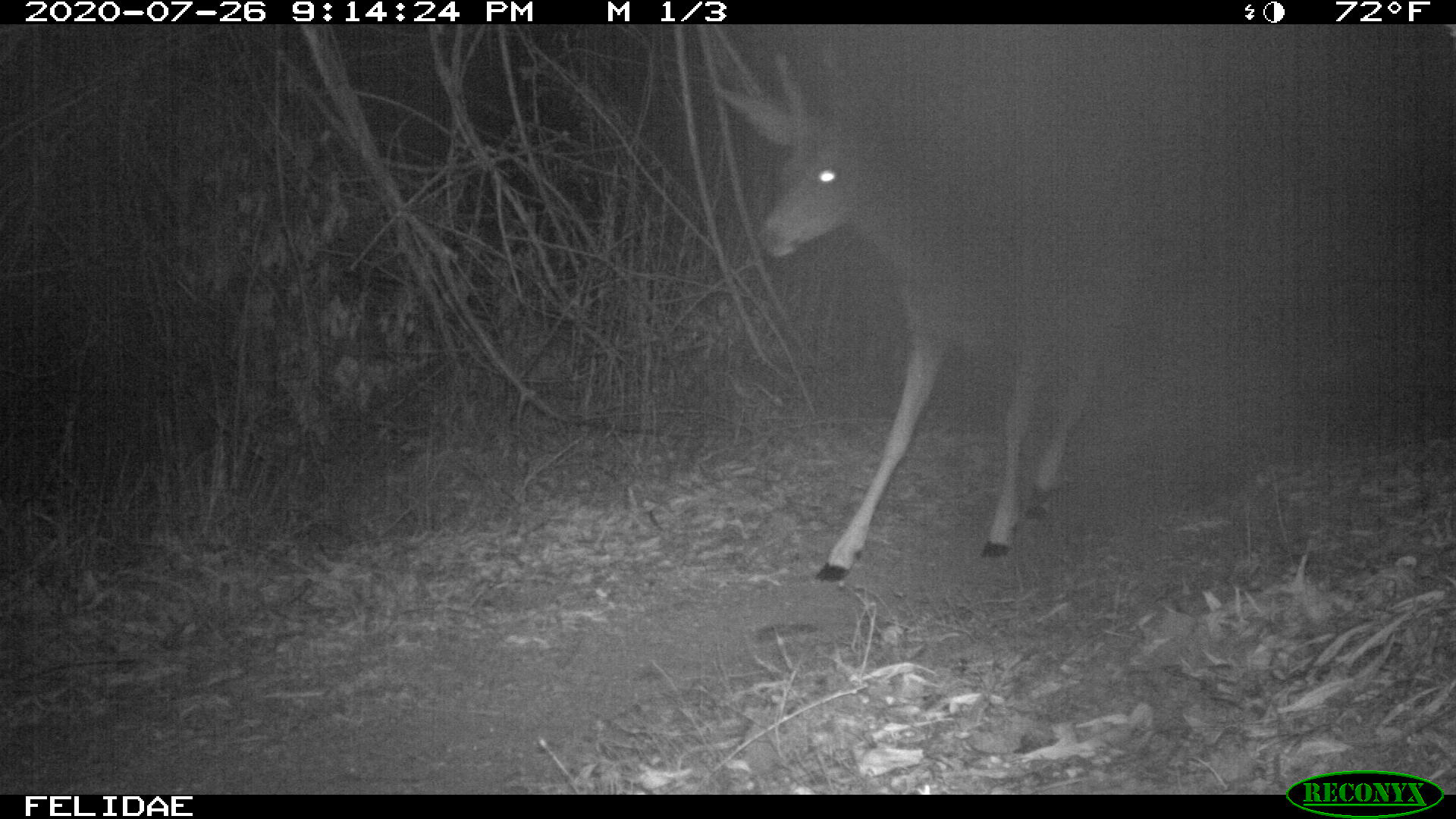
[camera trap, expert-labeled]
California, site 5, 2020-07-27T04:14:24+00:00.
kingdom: Animalia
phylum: Chordata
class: Mammalia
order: Artiodactyla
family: Cervidae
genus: Odocoileus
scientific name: Odocoileus hemionus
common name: mule deer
Mule deer (Odocoileus hemionus).